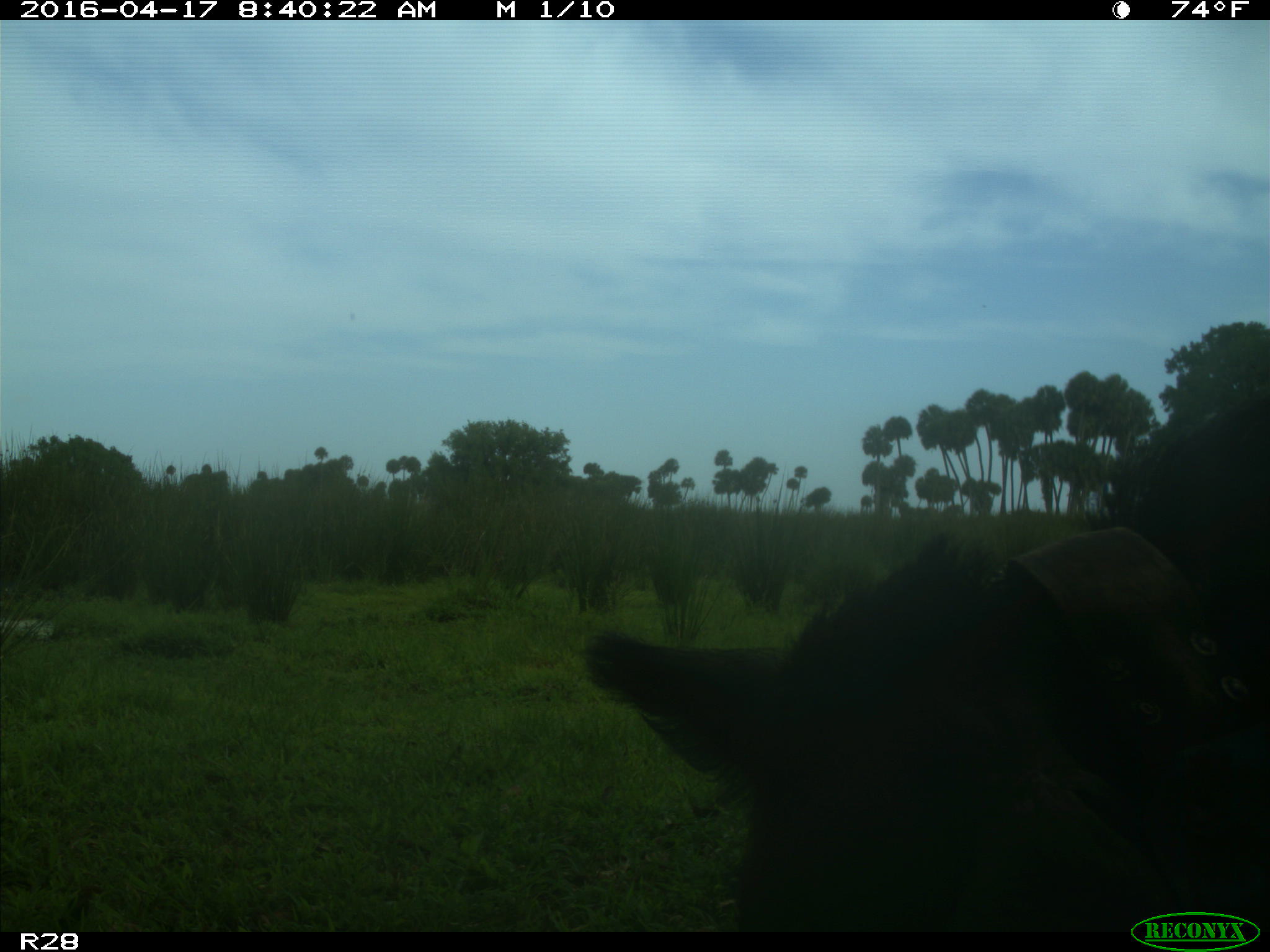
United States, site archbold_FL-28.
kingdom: Animalia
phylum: Chordata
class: Mammalia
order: Artiodactyla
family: Suidae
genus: Sus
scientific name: Sus scrofa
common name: wild boar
Sus scrofa (wild boar).